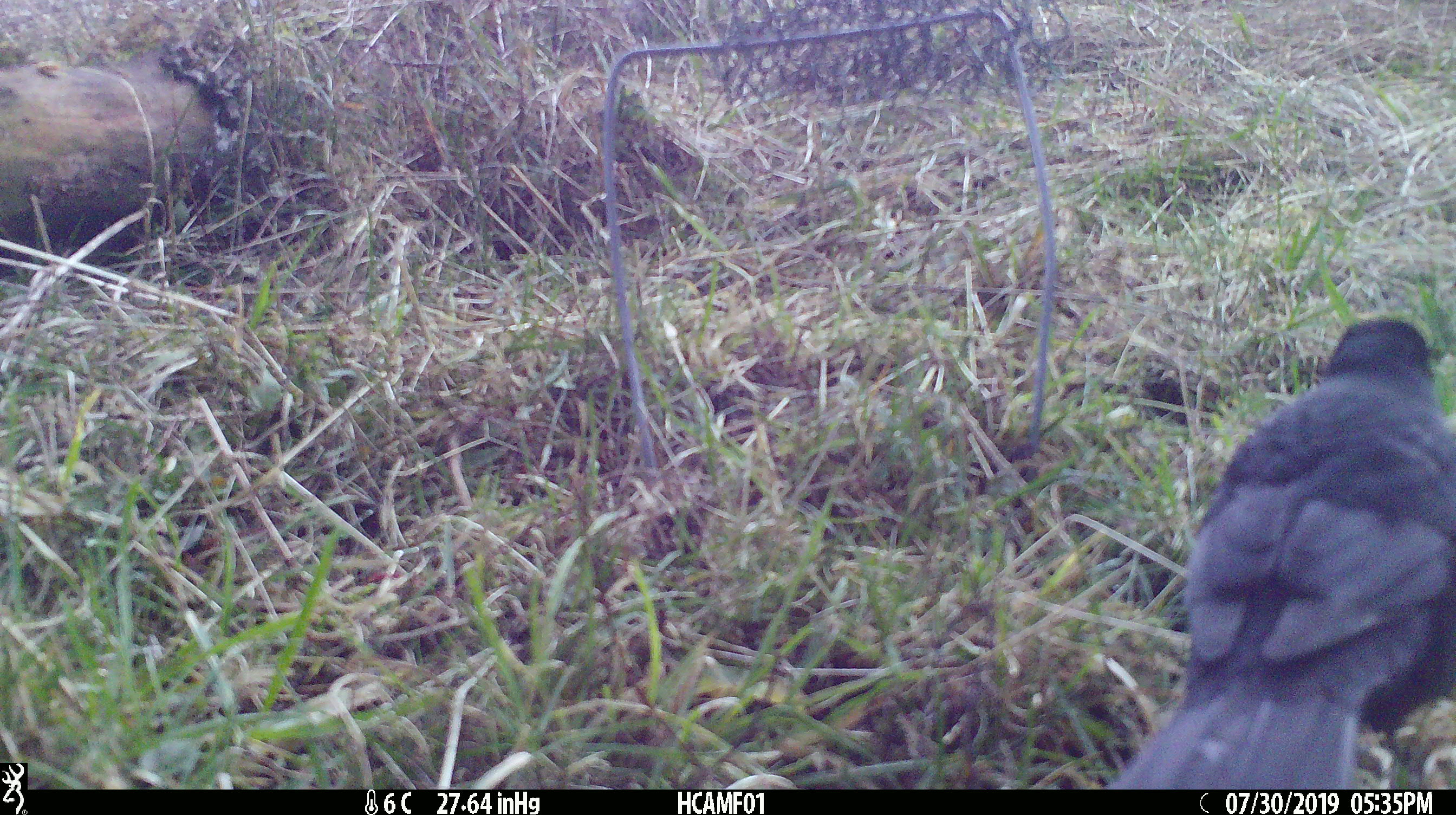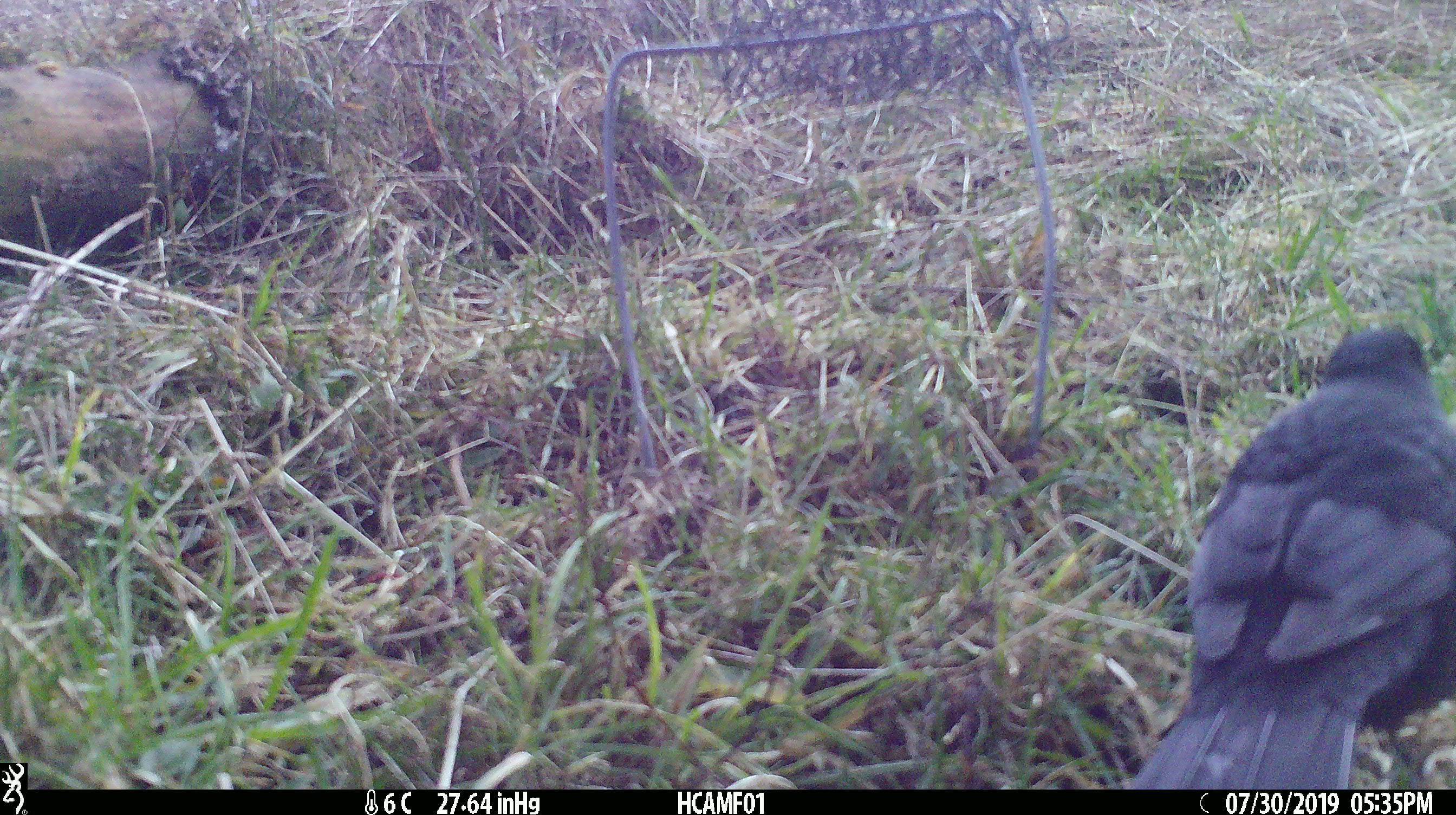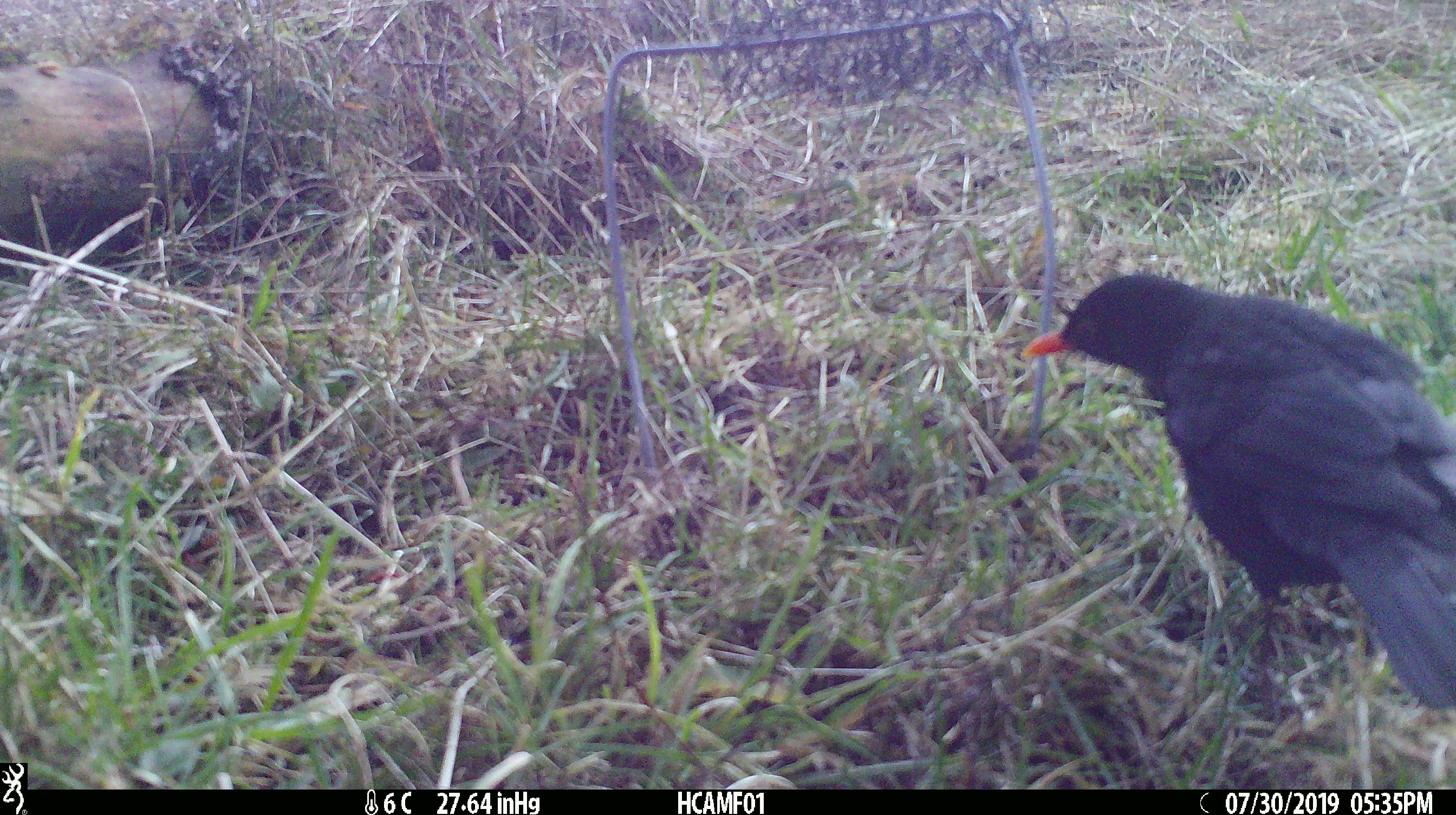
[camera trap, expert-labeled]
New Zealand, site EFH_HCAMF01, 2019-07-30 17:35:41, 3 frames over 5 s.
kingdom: Animalia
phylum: Chordata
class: Aves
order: Passeriformes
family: Turdidae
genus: Turdus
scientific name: Turdus merula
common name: eurasian blackbird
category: blackbird